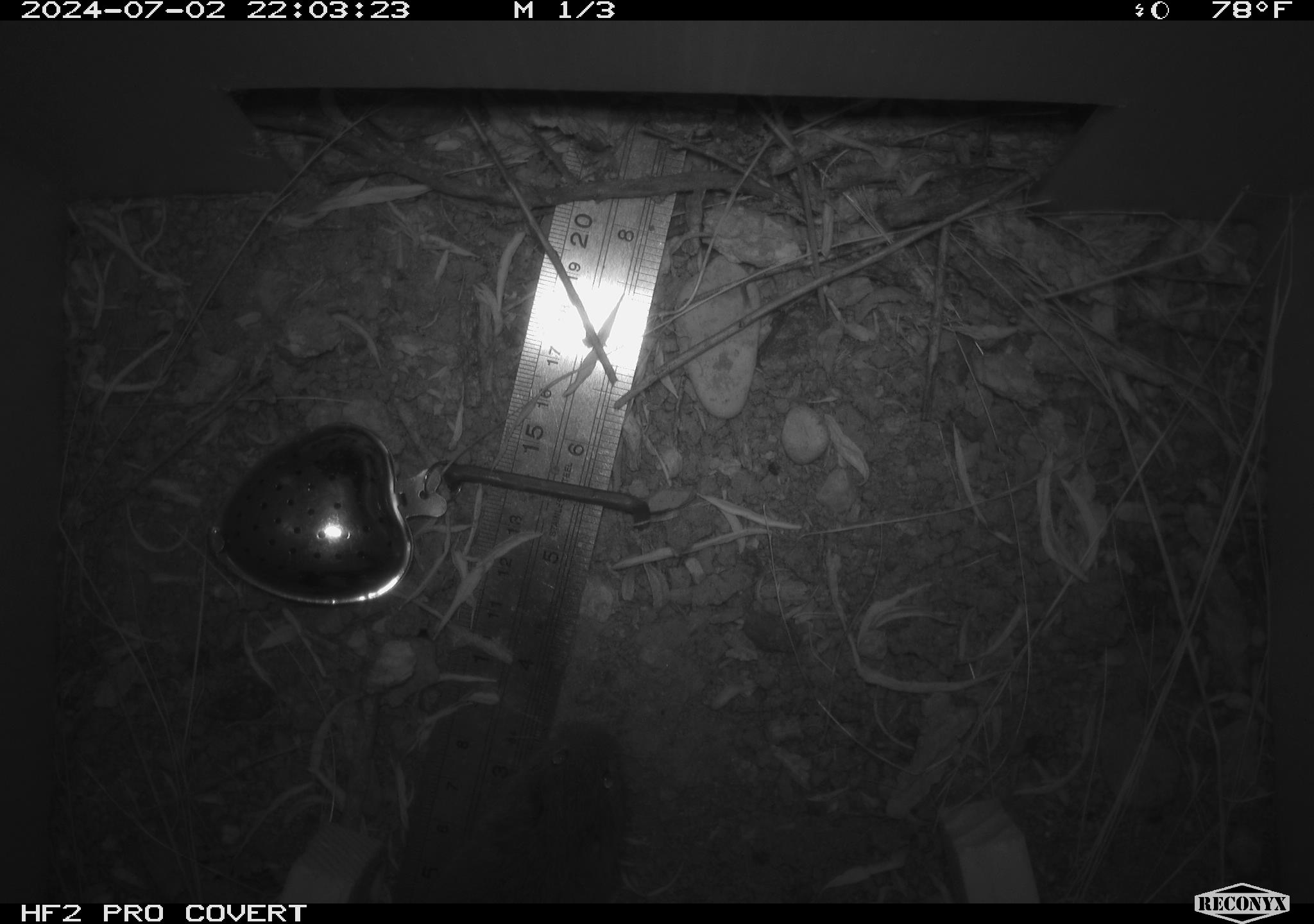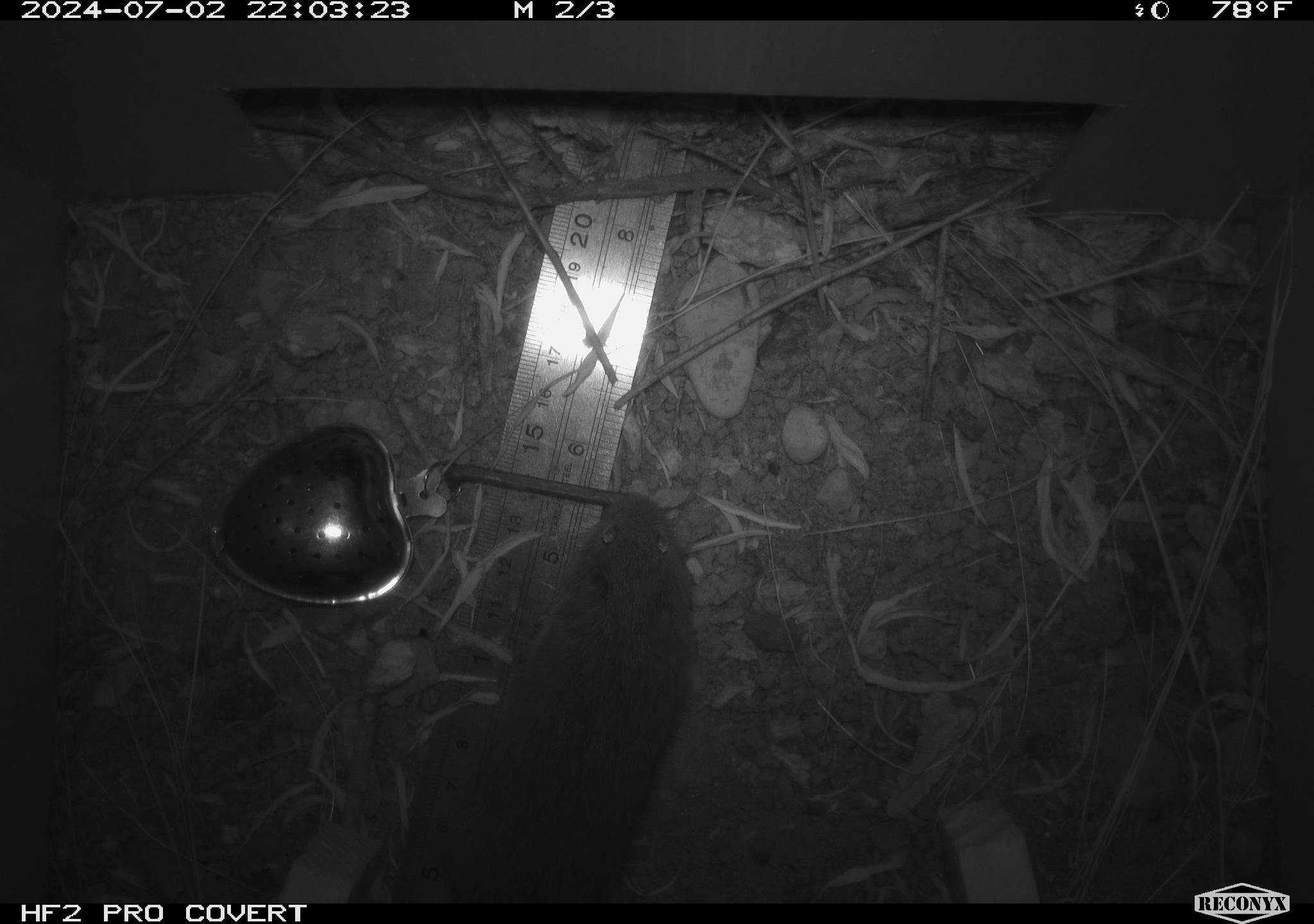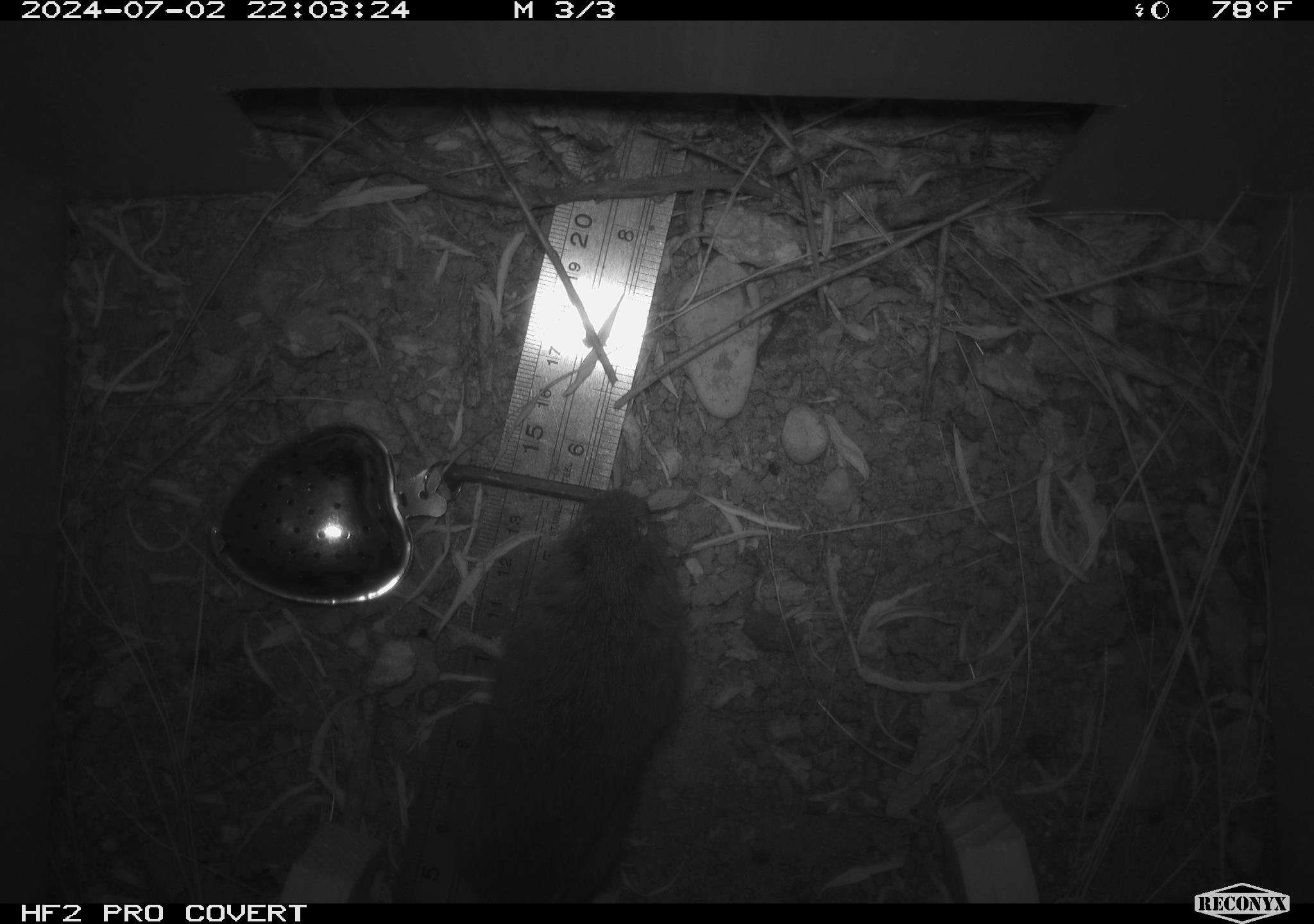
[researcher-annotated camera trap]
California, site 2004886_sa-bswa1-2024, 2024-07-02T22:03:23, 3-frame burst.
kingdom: Animalia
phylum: Chordata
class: Mammalia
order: Rodentia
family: Cricetidae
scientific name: Arvicolinae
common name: voles, lemmings, and muskrats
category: arvicolinae subfamily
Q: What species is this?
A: Arvicolinae subfamily (voles, lemmings, and muskrats) (Arvicolinae).